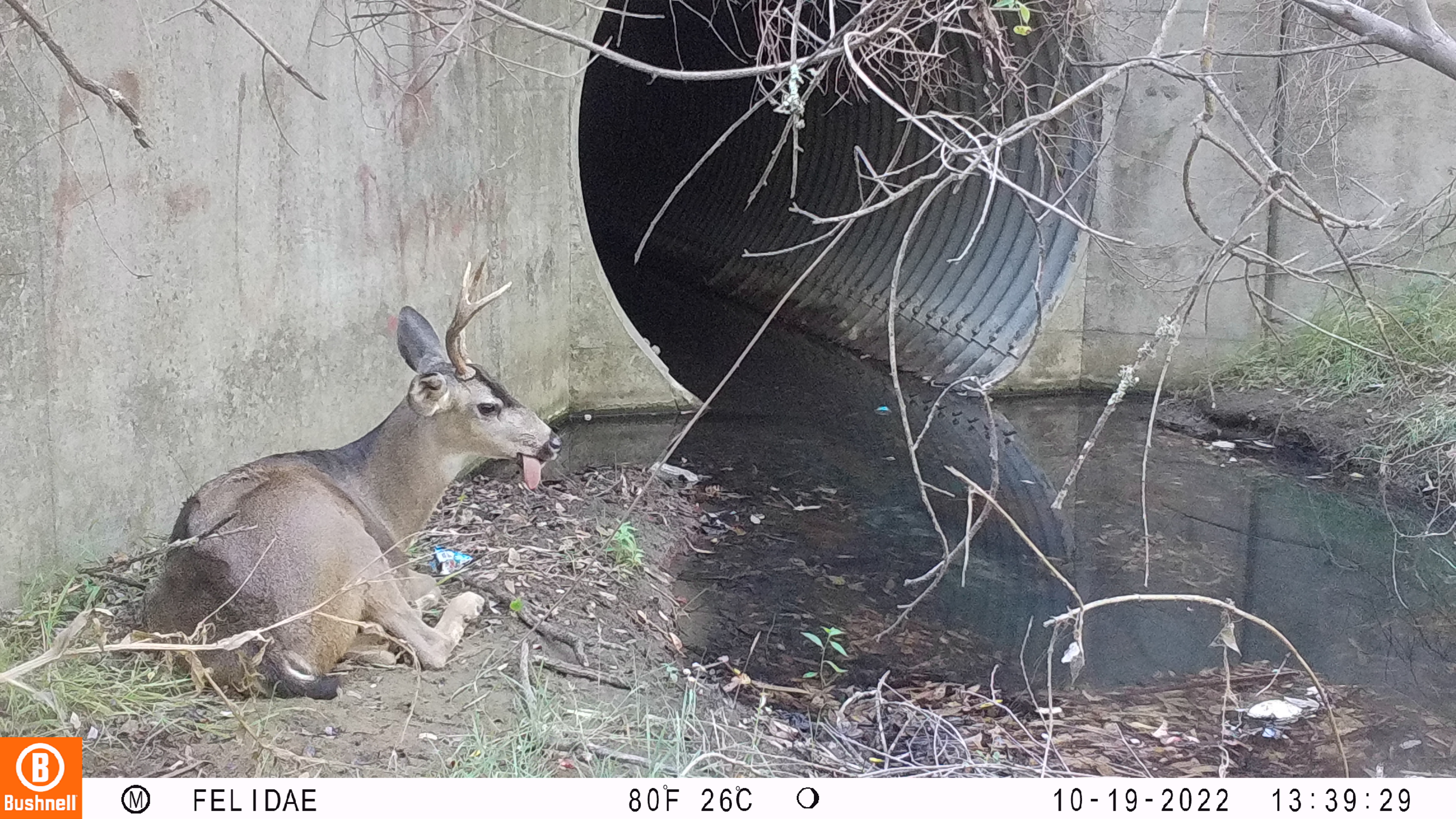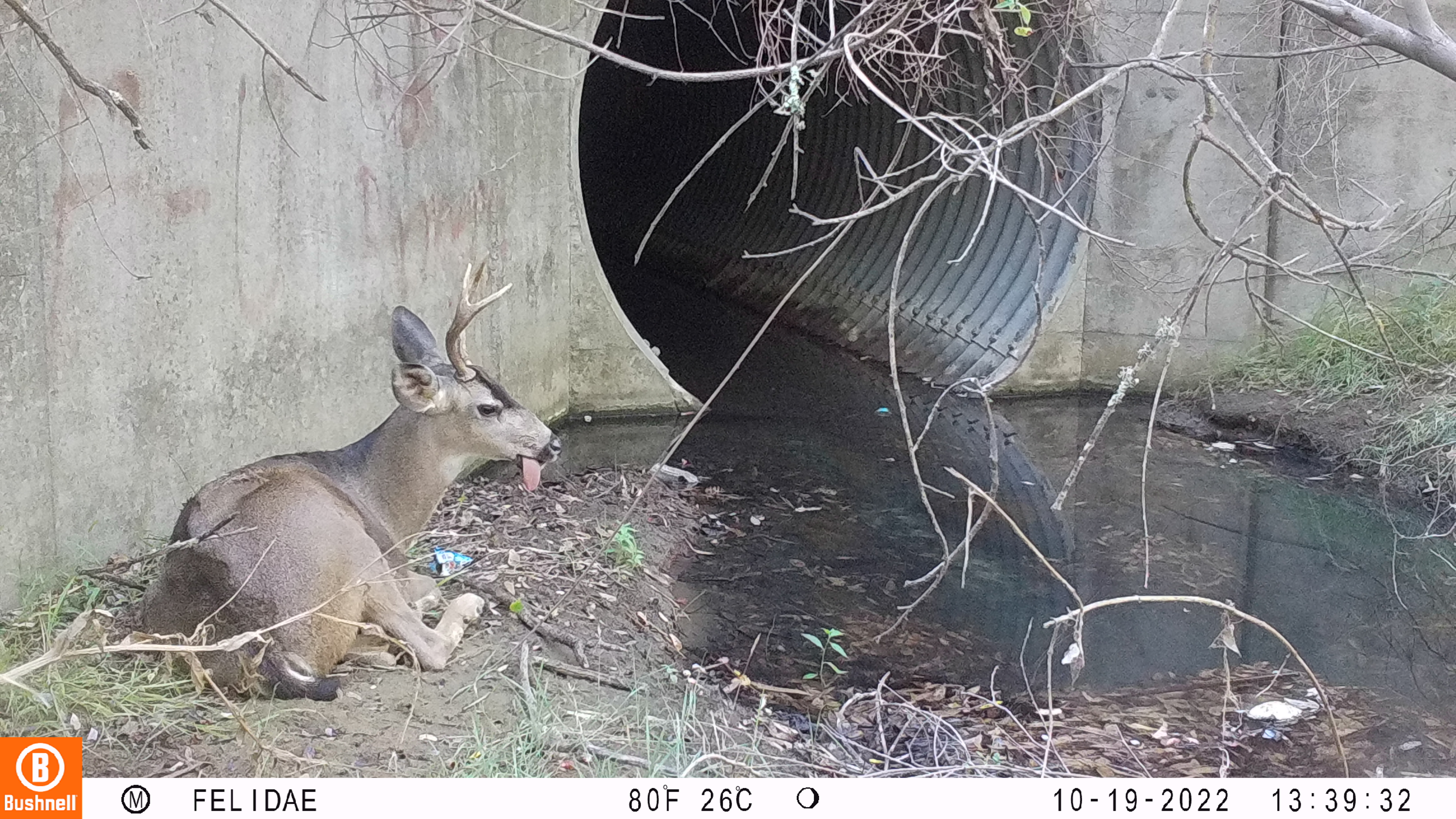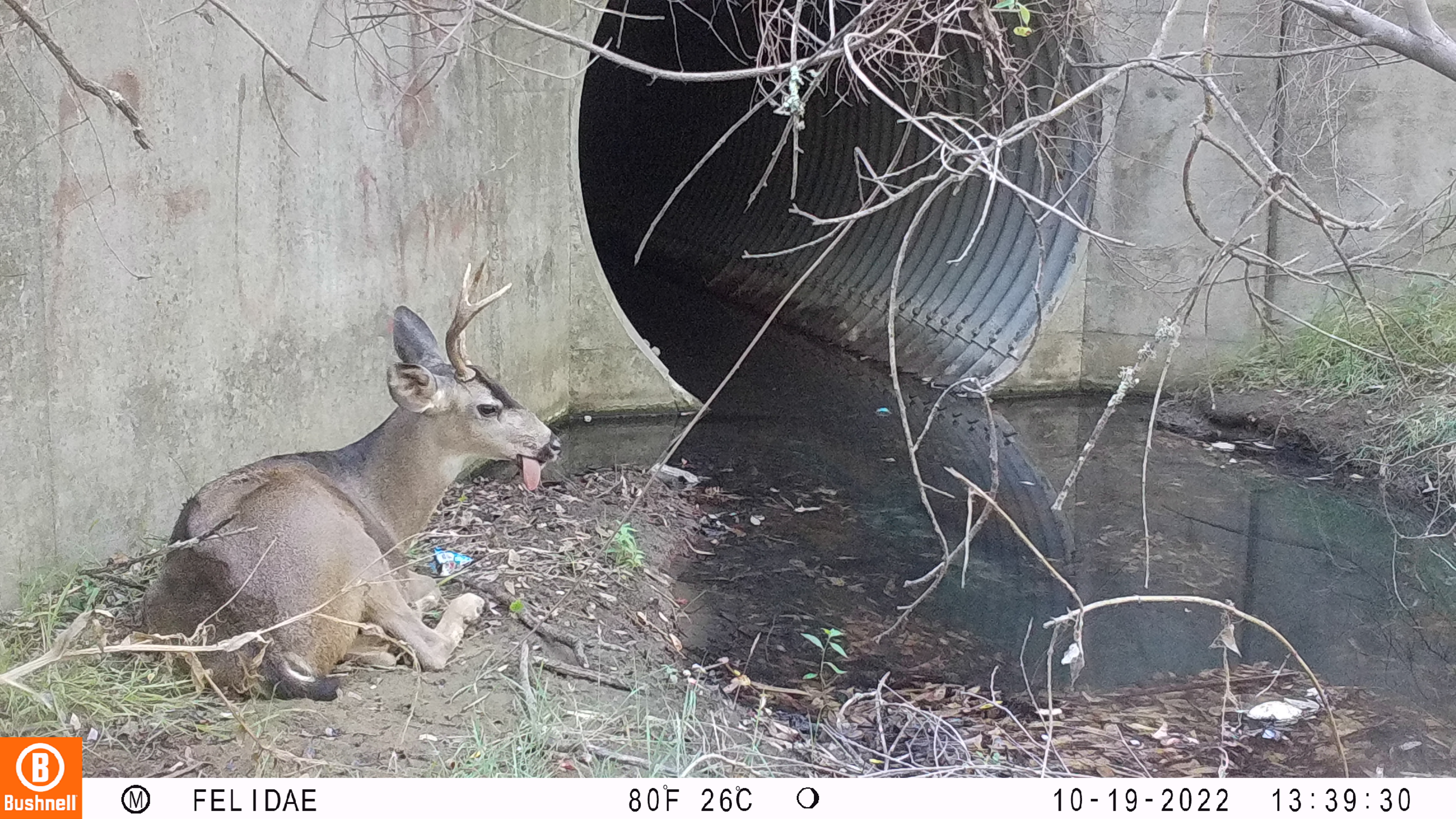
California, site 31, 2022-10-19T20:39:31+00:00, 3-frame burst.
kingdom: Animalia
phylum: Chordata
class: Mammalia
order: Artiodactyla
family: Cervidae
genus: Odocoileus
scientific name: Odocoileus hemionus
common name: mule deer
Mule deer (Odocoileus hemionus).